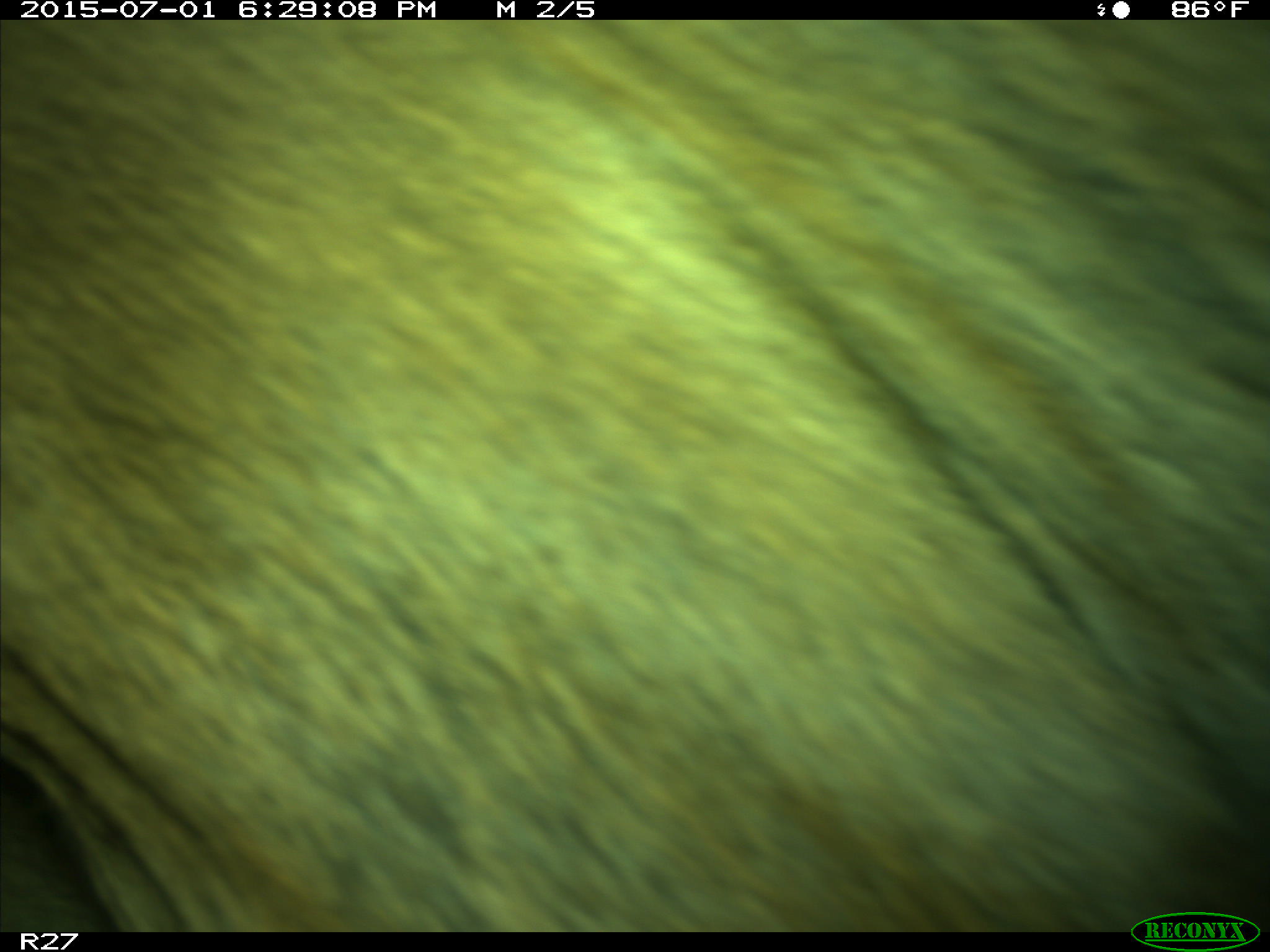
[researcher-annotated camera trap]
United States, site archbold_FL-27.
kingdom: Animalia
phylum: Chordata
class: Mammalia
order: Artiodactyla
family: Bovidae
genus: Bos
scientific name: Bos taurus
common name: domestic cow